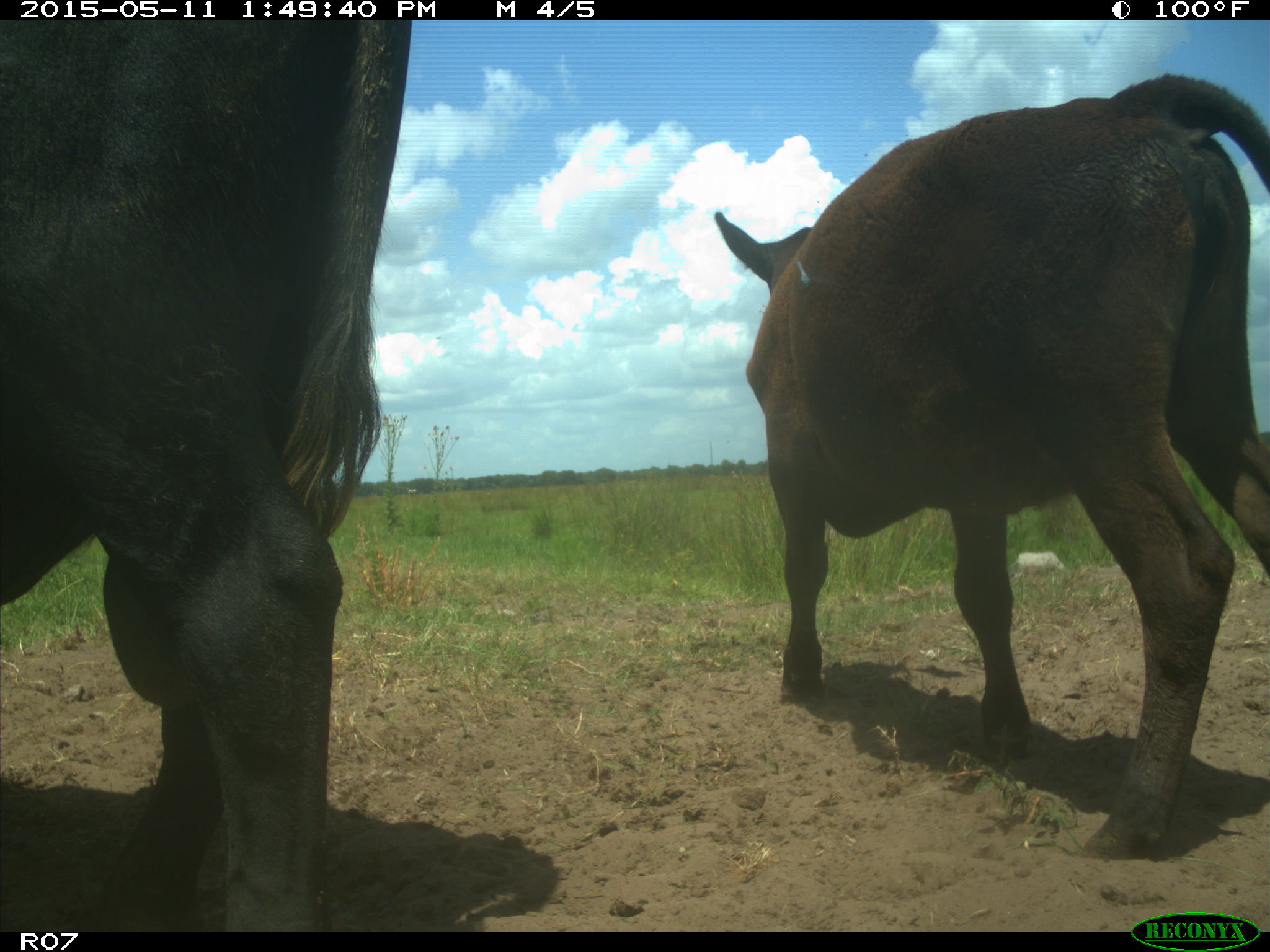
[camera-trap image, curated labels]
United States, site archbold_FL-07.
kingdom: Animalia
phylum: Chordata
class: Mammalia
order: Artiodactyla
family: Bovidae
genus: Bos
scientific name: Bos taurus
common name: domestic cow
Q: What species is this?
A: Bos taurus (domestic cow).